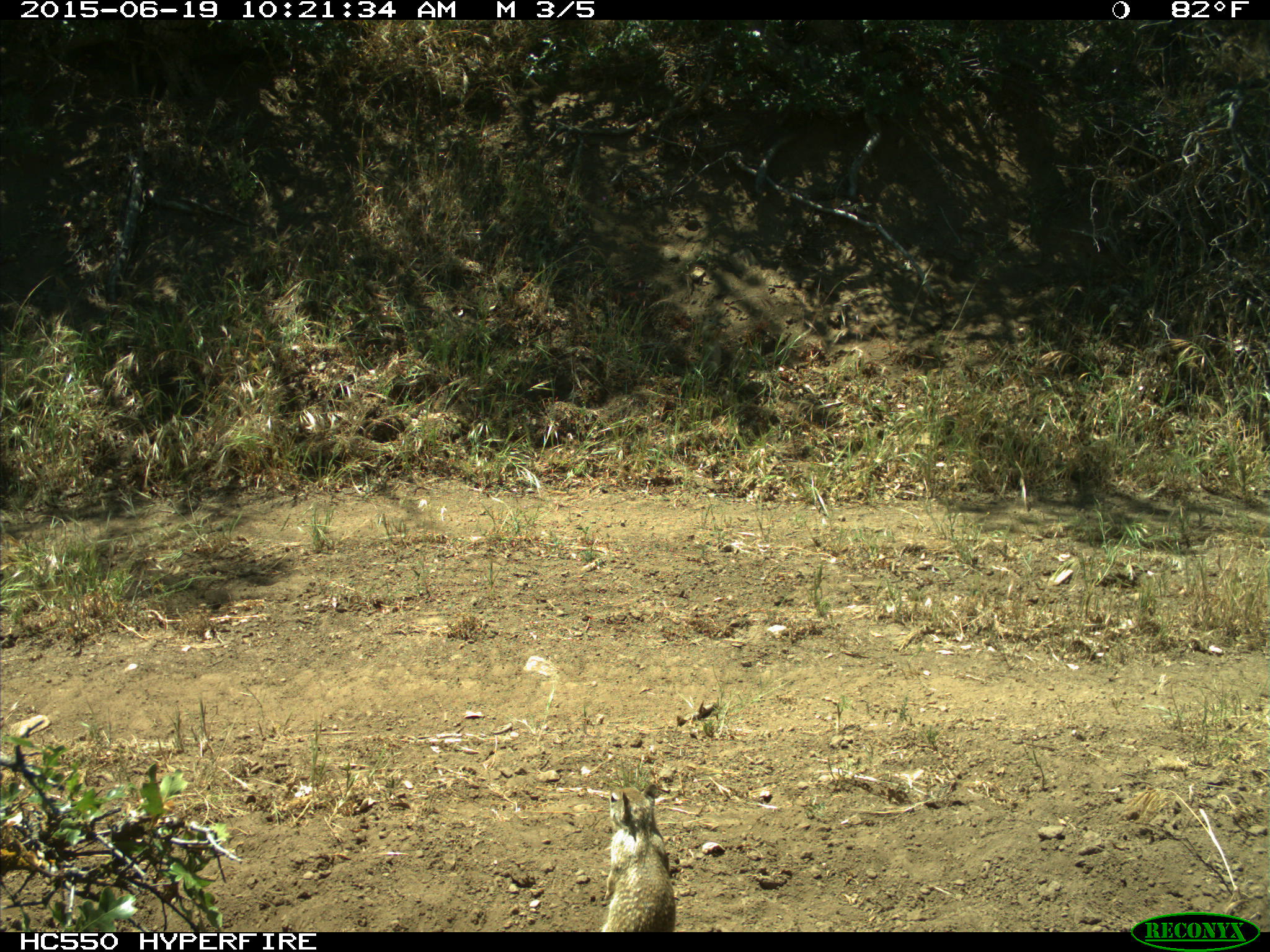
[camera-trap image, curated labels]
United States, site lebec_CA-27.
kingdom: Animalia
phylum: Chordata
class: Mammalia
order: Rodentia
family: Sciuridae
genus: Otospermophilus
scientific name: Otospermophilus beecheyi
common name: california ground squirrel